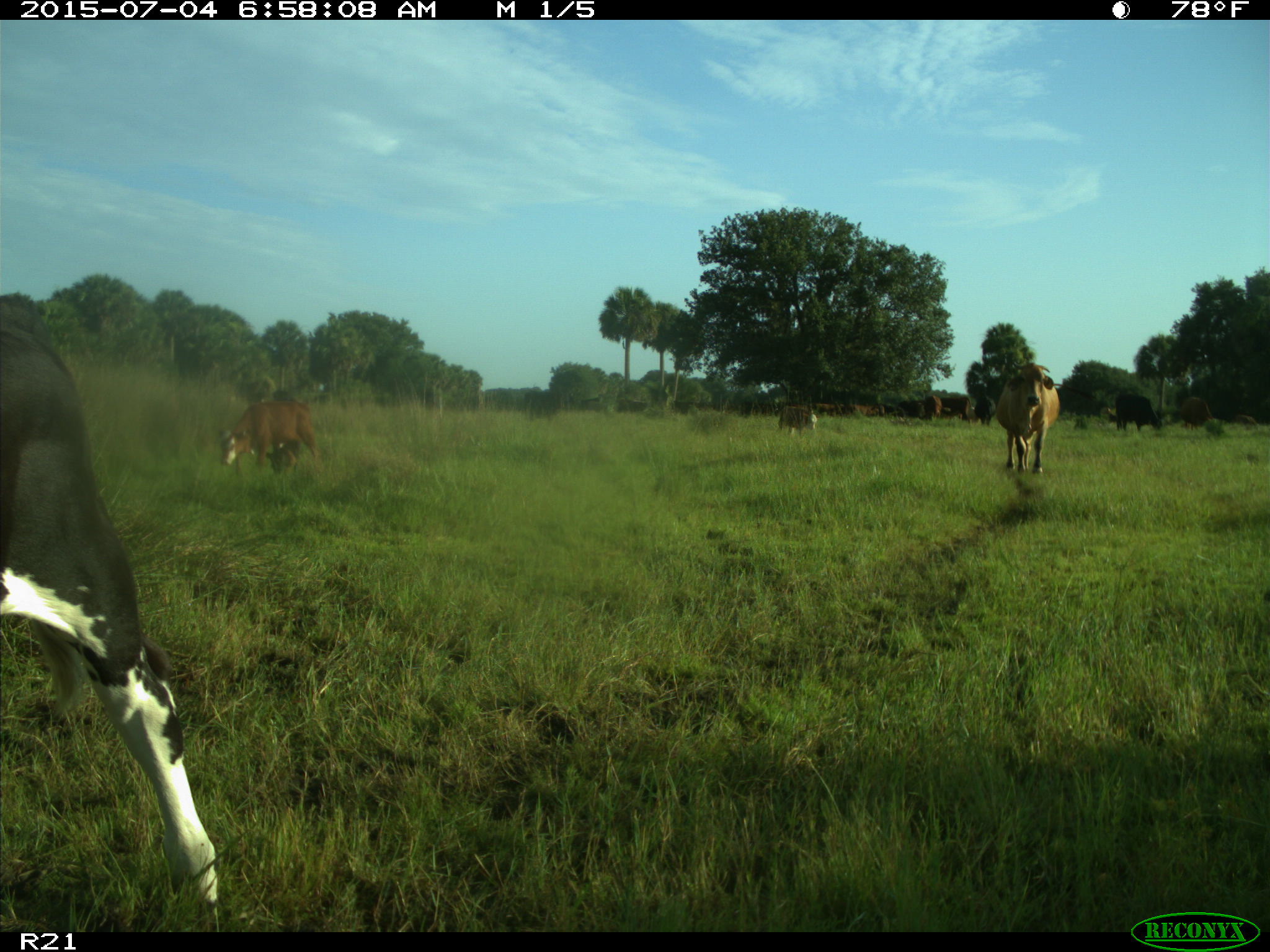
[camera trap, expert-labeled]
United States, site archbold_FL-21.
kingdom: Animalia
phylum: Chordata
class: Mammalia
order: Artiodactyla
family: Bovidae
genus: Bos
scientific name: Bos taurus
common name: domestic cow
Bos taurus (domestic cow).